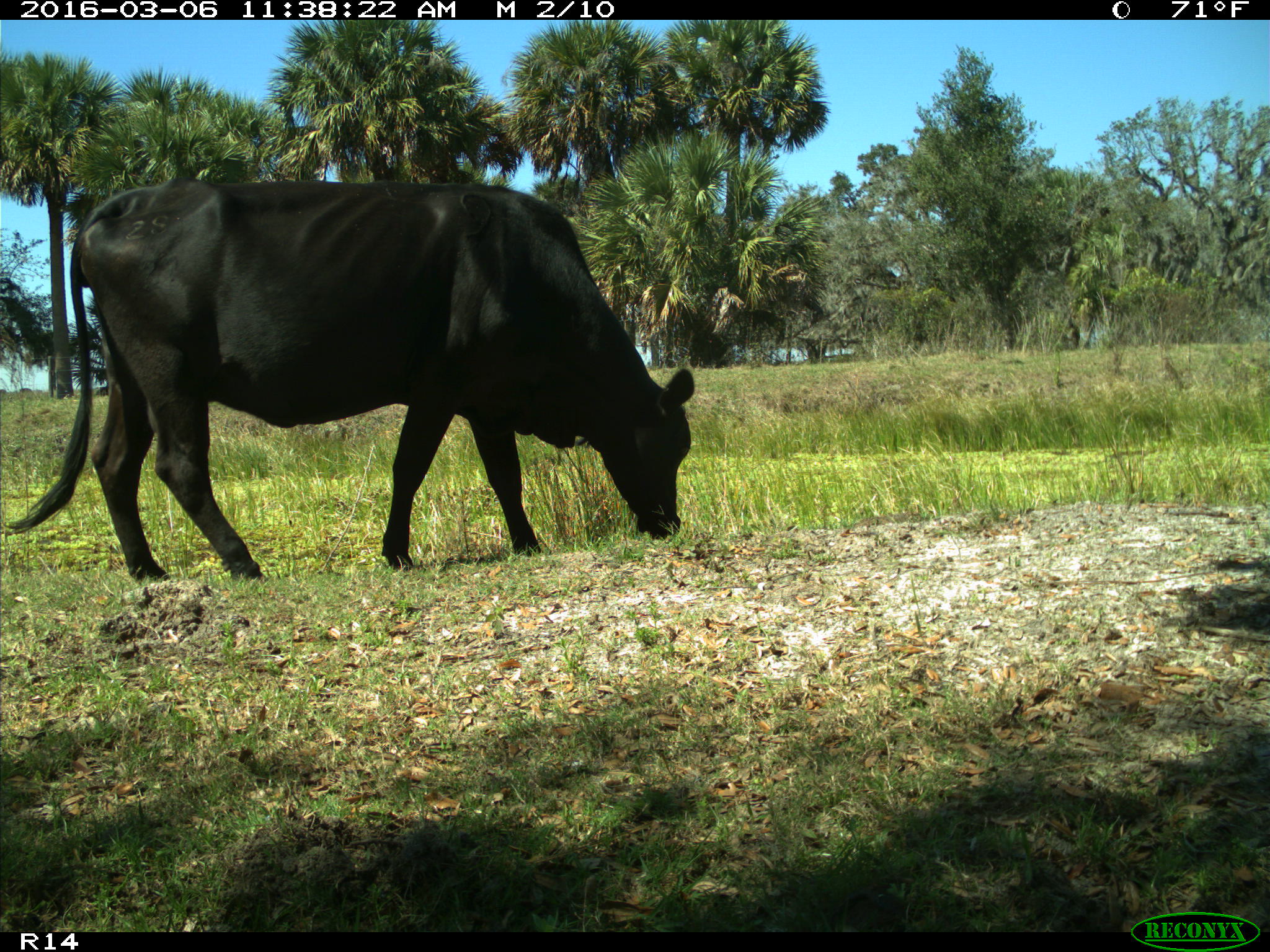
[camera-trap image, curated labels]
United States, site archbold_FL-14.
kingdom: Animalia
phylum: Chordata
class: Mammalia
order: Artiodactyla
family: Bovidae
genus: Bos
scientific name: Bos taurus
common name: domestic cow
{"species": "Bos taurus (domestic cow)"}